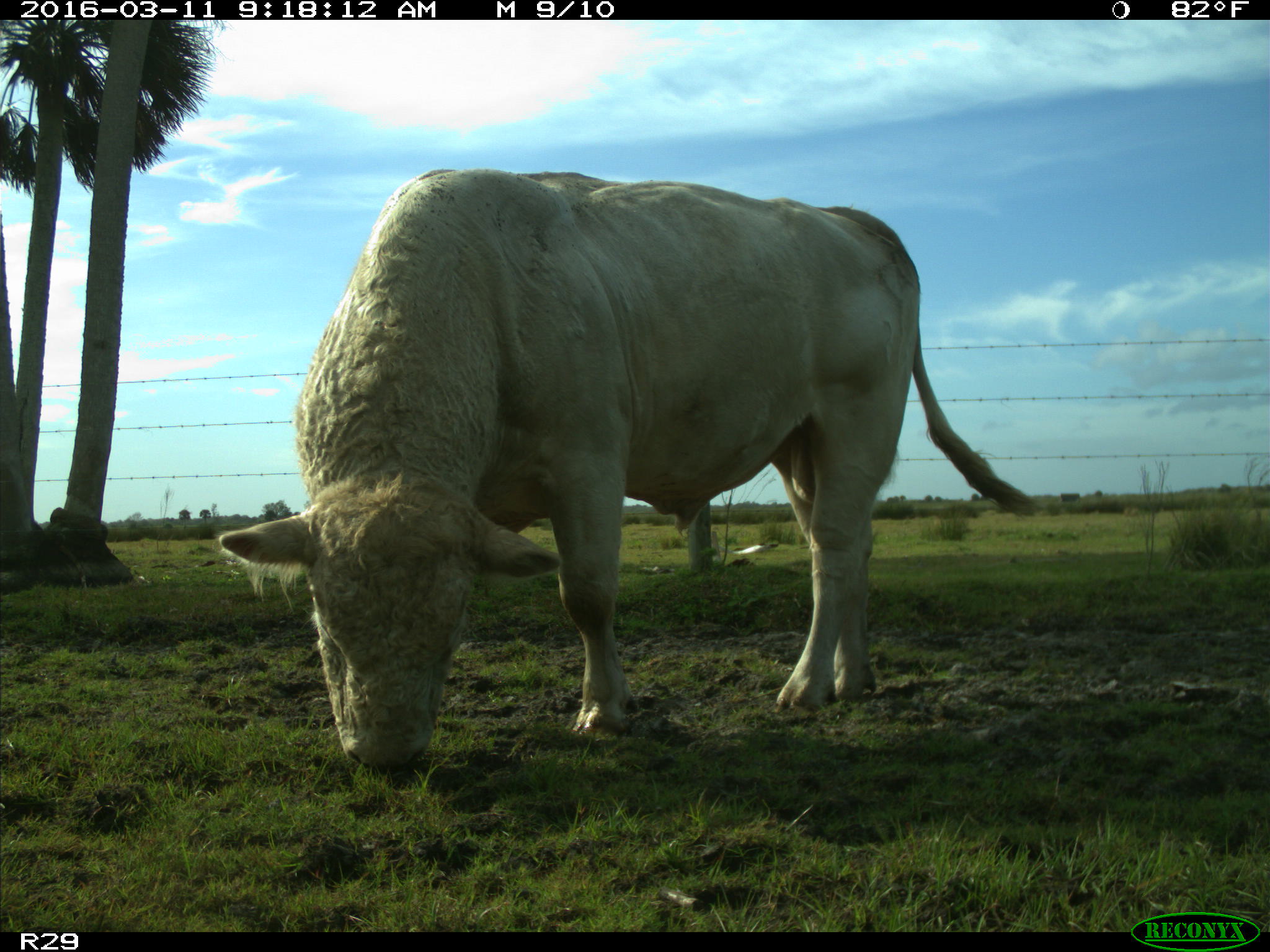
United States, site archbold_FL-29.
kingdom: Animalia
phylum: Chordata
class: Mammalia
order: Artiodactyla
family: Bovidae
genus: Bos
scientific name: Bos taurus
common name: domestic cow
Bos taurus (domestic cow).